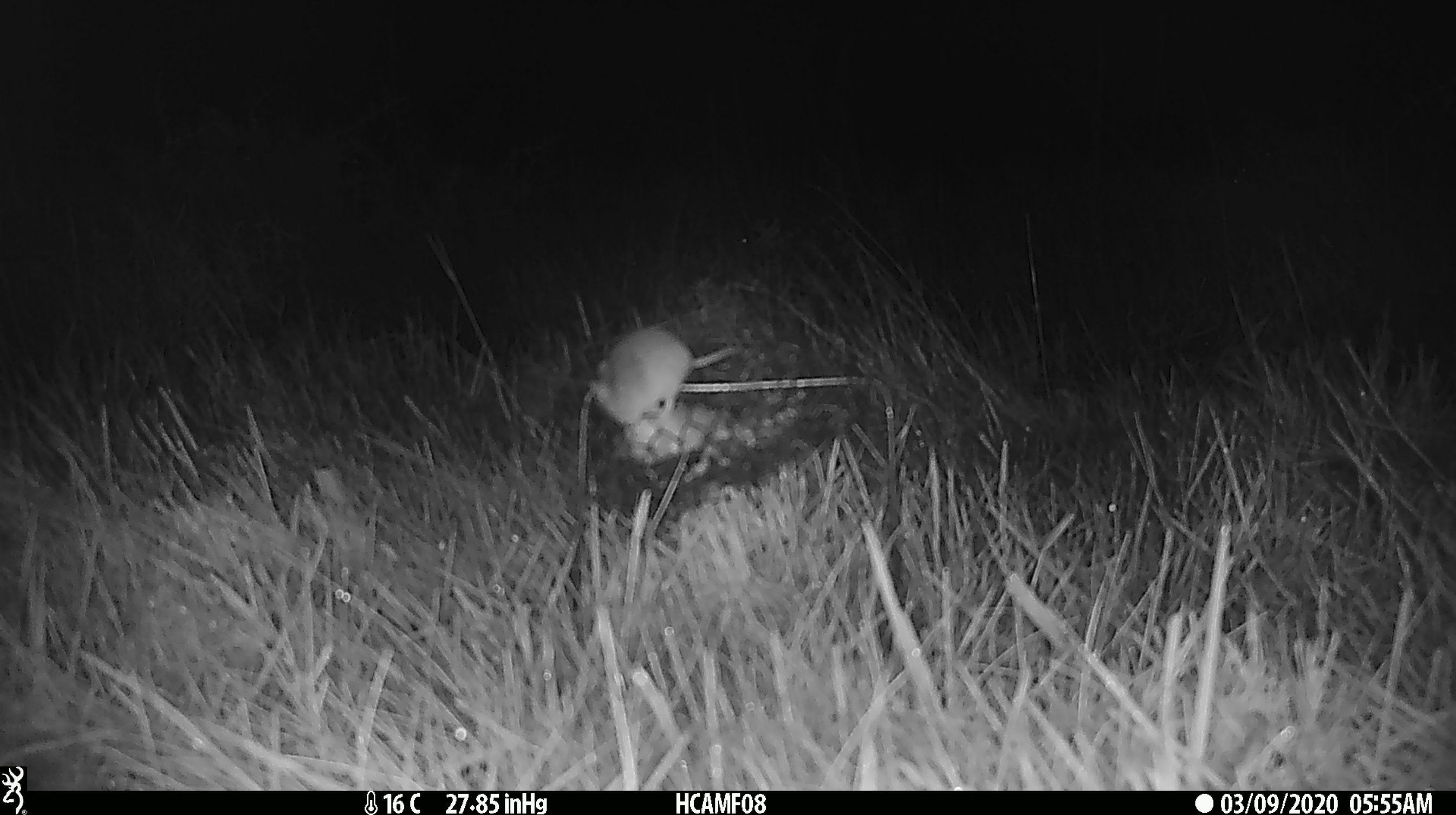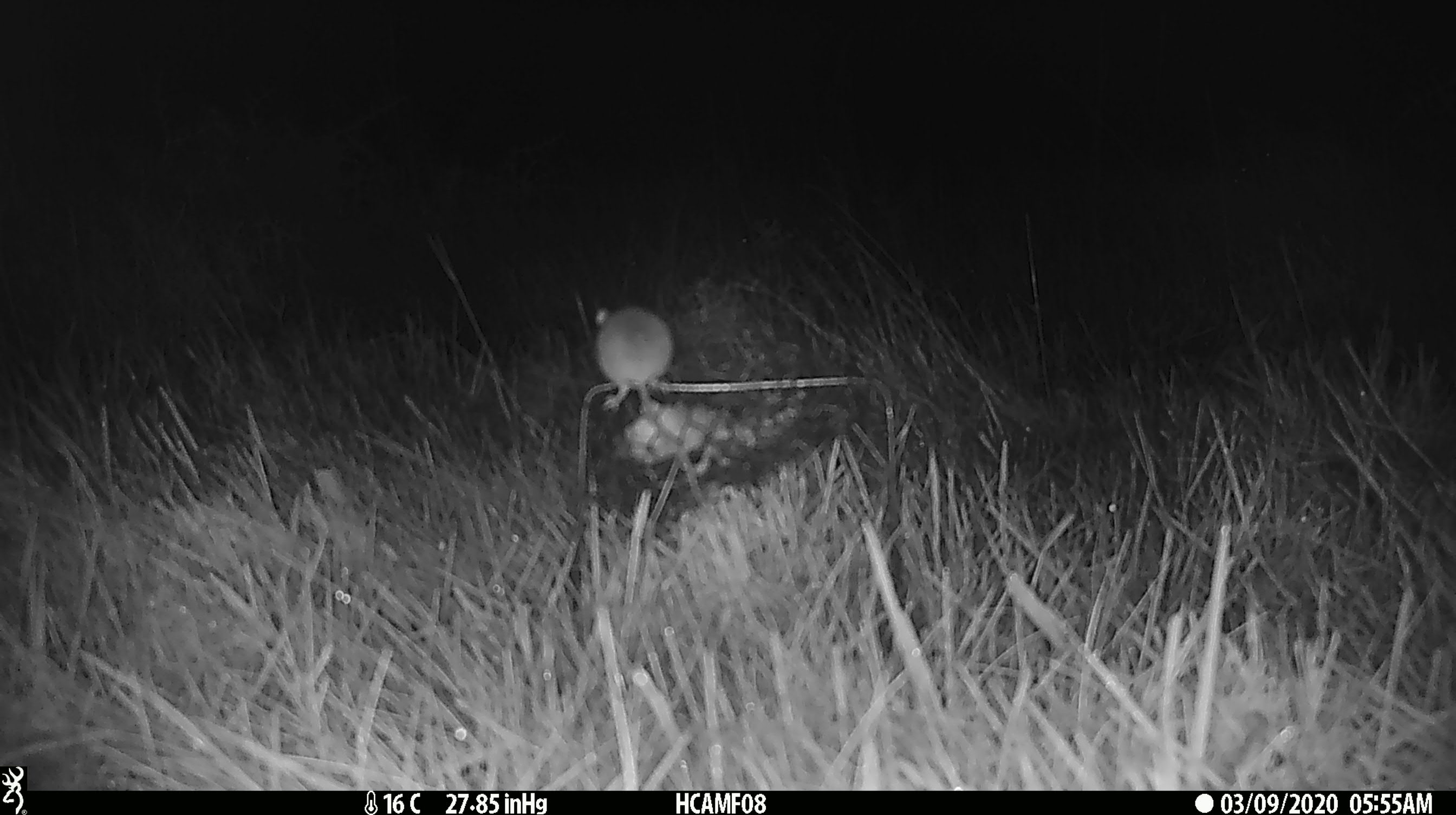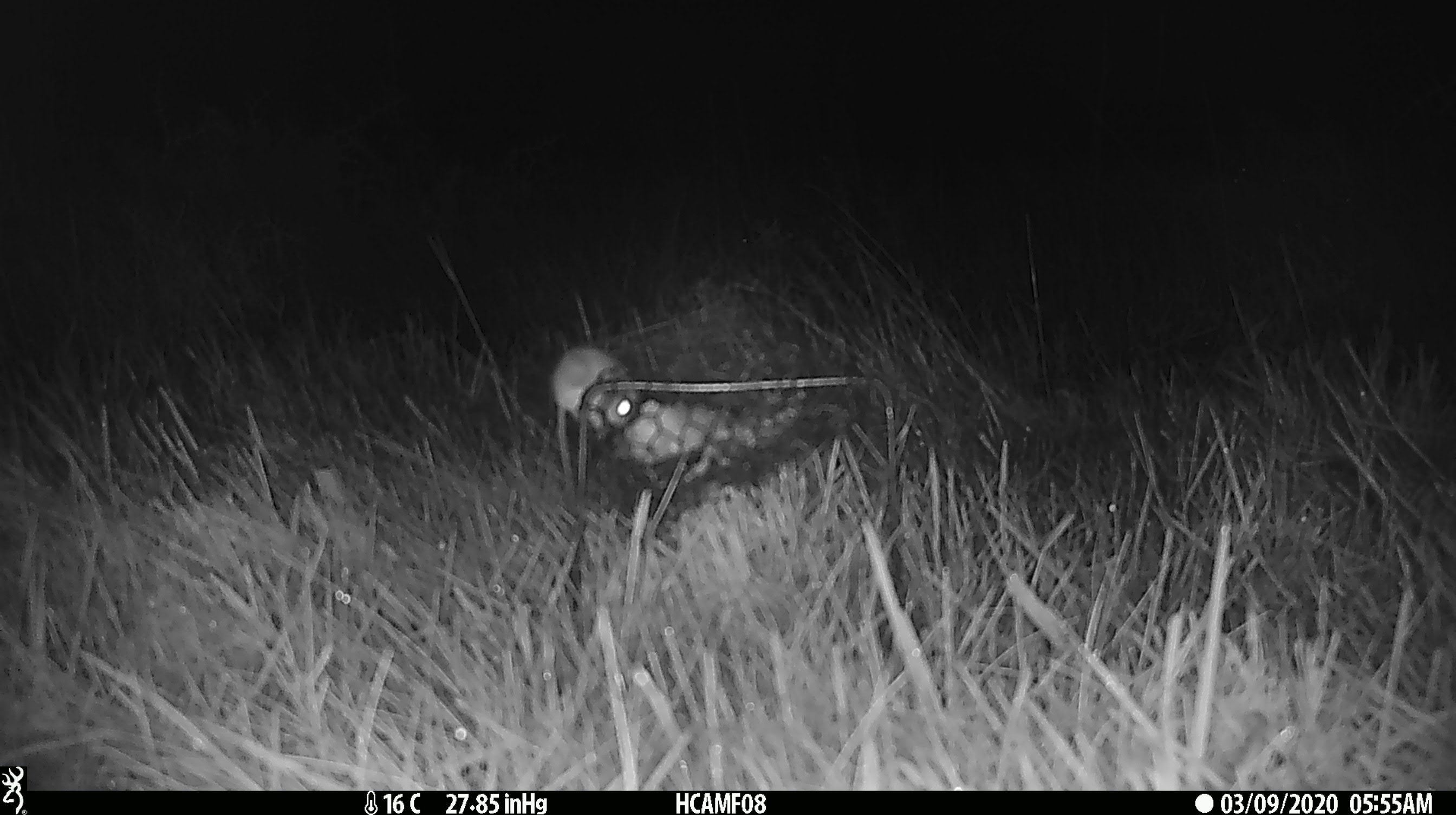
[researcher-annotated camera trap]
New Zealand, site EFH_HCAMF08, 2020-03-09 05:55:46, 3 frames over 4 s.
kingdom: Animalia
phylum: Chordata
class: Mammalia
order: Rodentia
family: Muridae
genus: Mus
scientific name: Mus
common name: mouse